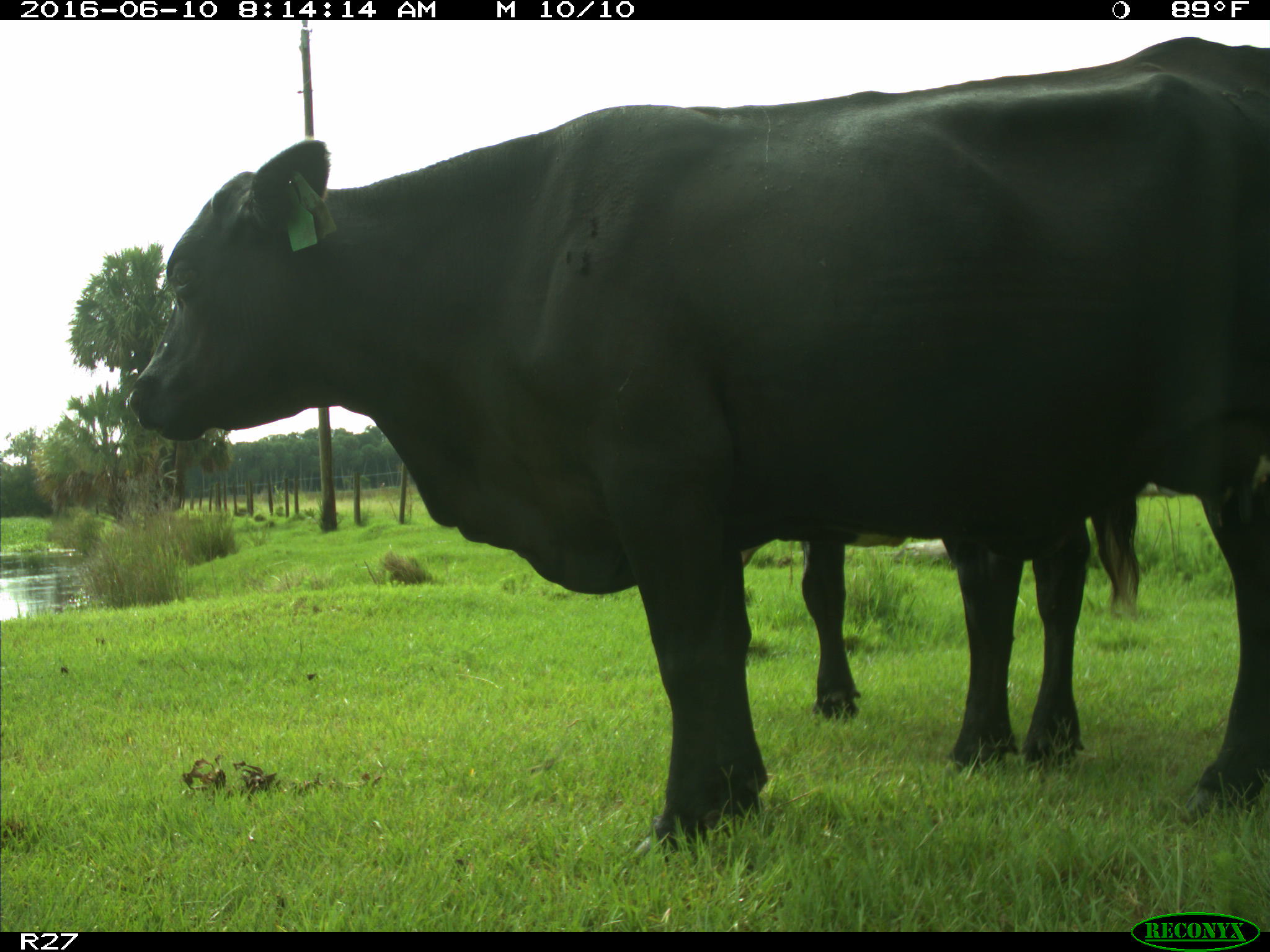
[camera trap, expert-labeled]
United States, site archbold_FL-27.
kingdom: Animalia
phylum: Chordata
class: Mammalia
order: Artiodactyla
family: Bovidae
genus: Bos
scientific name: Bos taurus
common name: domestic cow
Bos taurus (domestic cow).